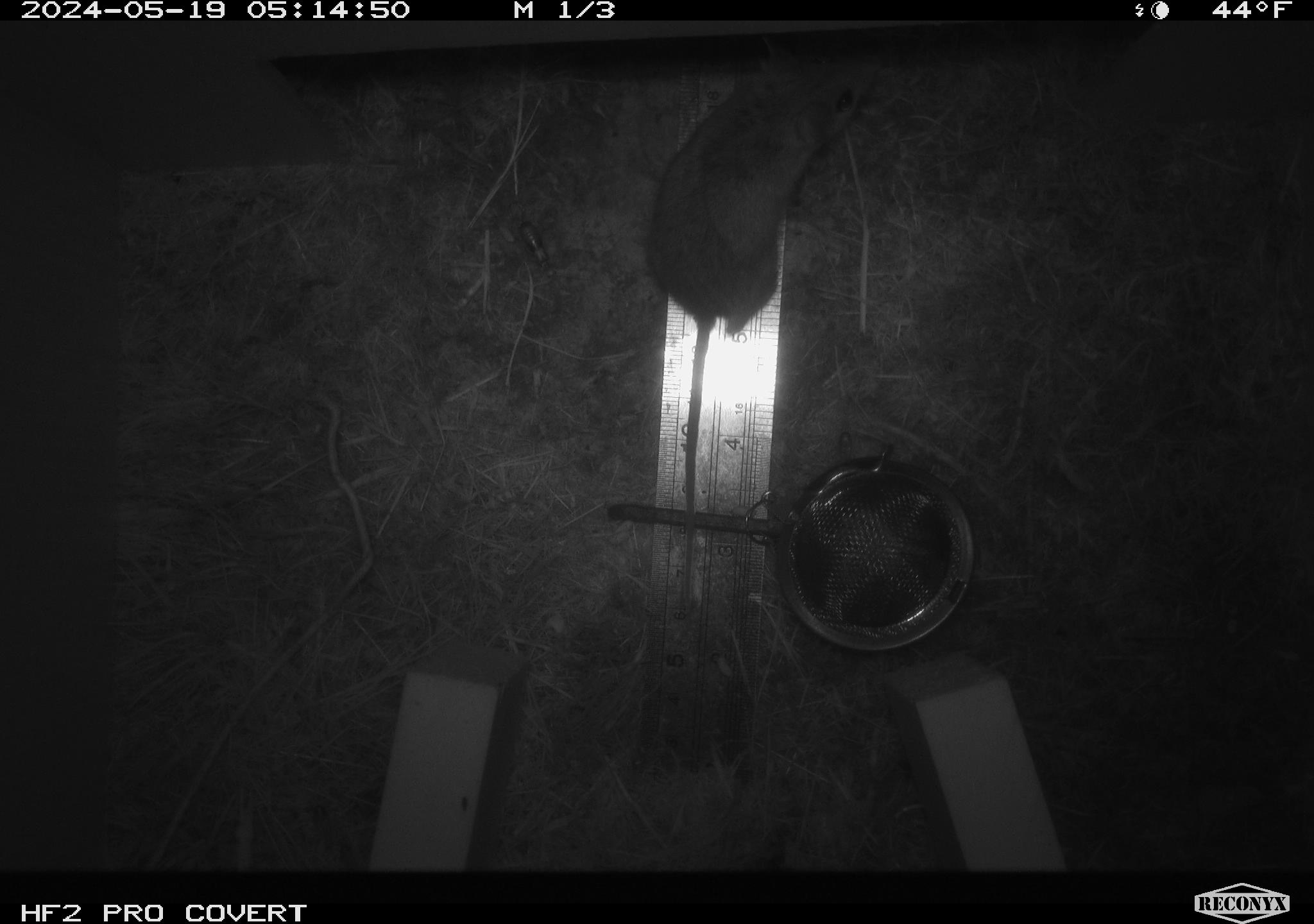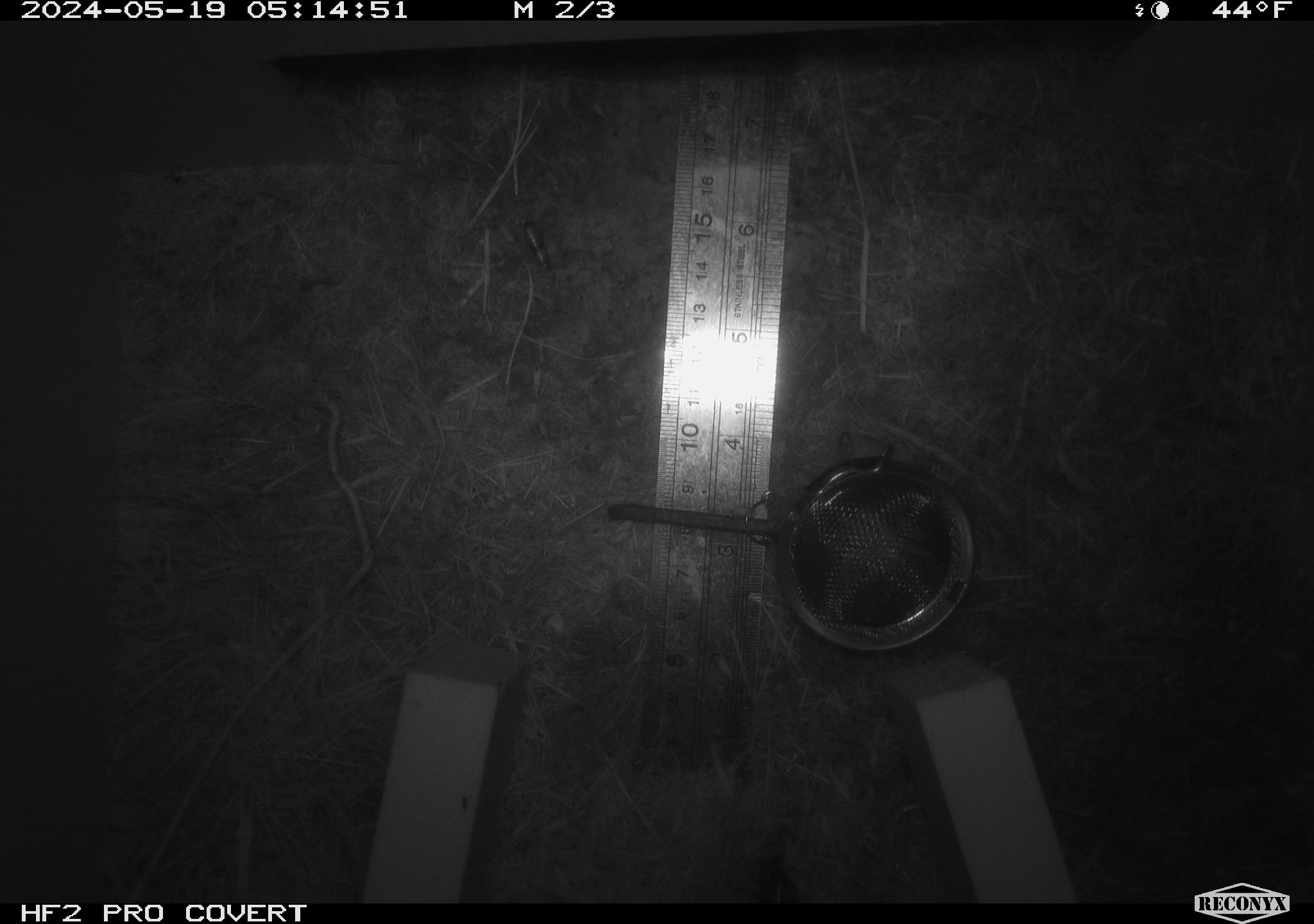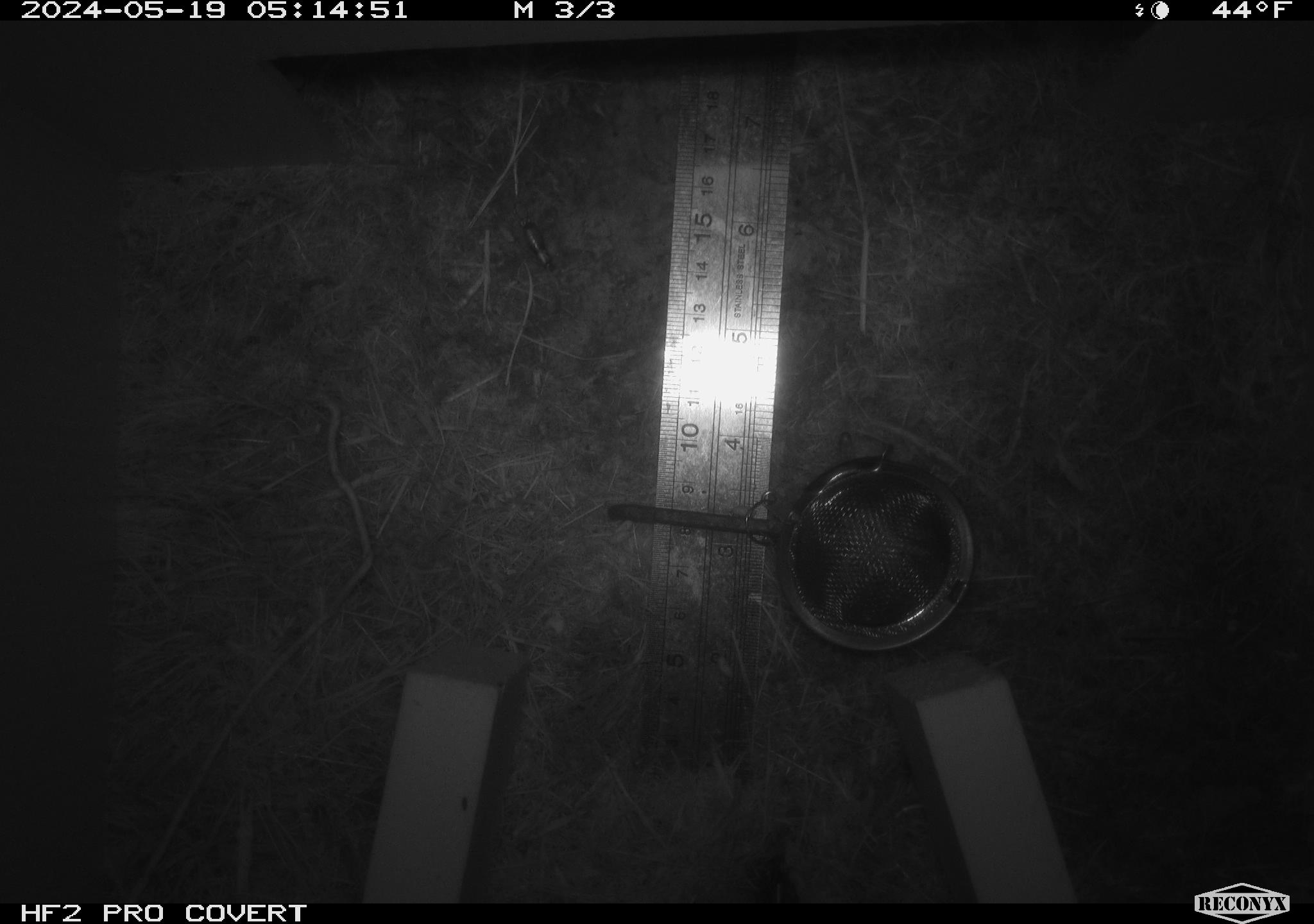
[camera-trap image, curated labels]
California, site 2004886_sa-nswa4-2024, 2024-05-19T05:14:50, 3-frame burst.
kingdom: Animalia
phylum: Chordata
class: Mammalia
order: Rodentia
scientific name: Rodentia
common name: rodent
Rodent (Rodentia).